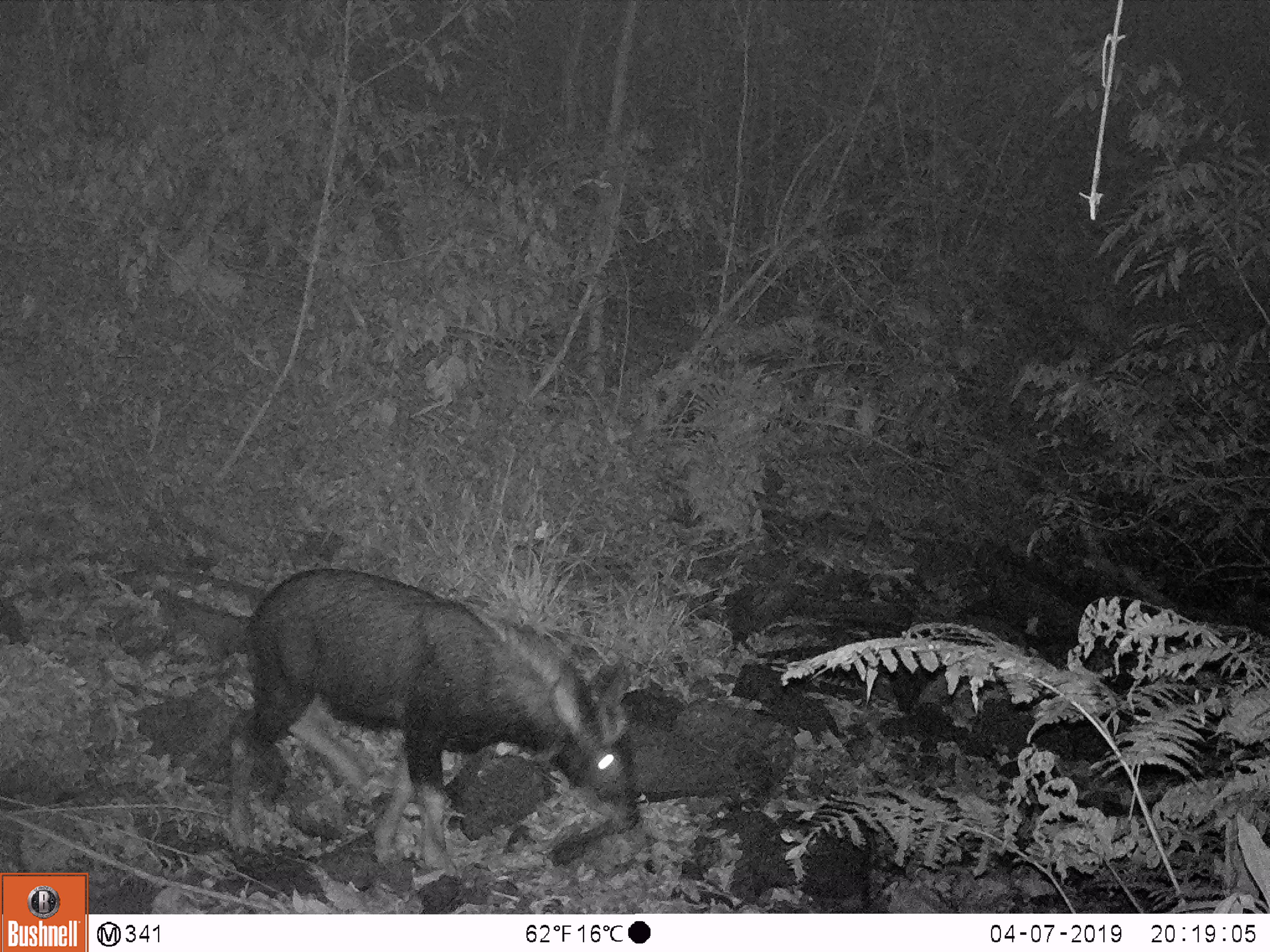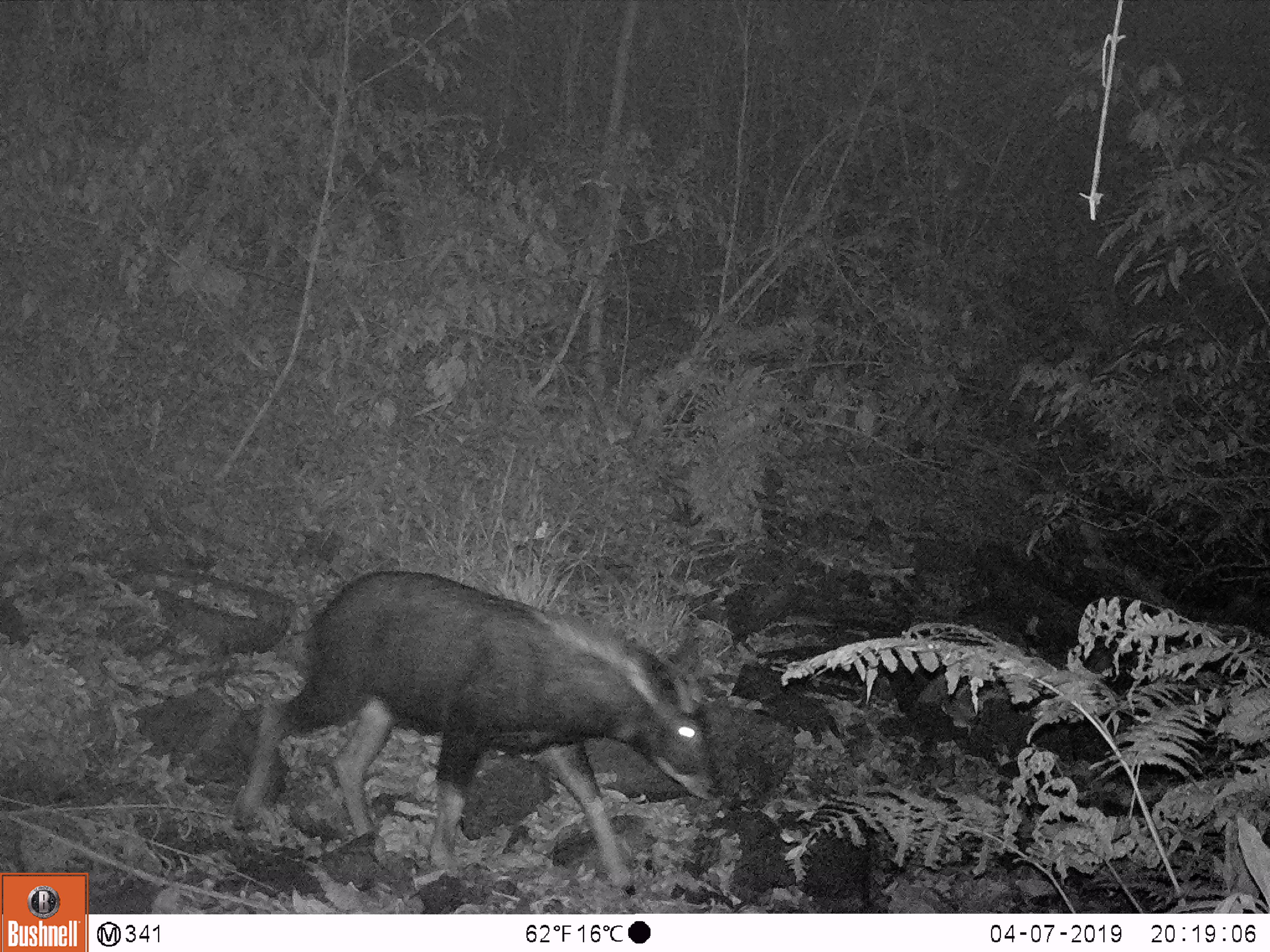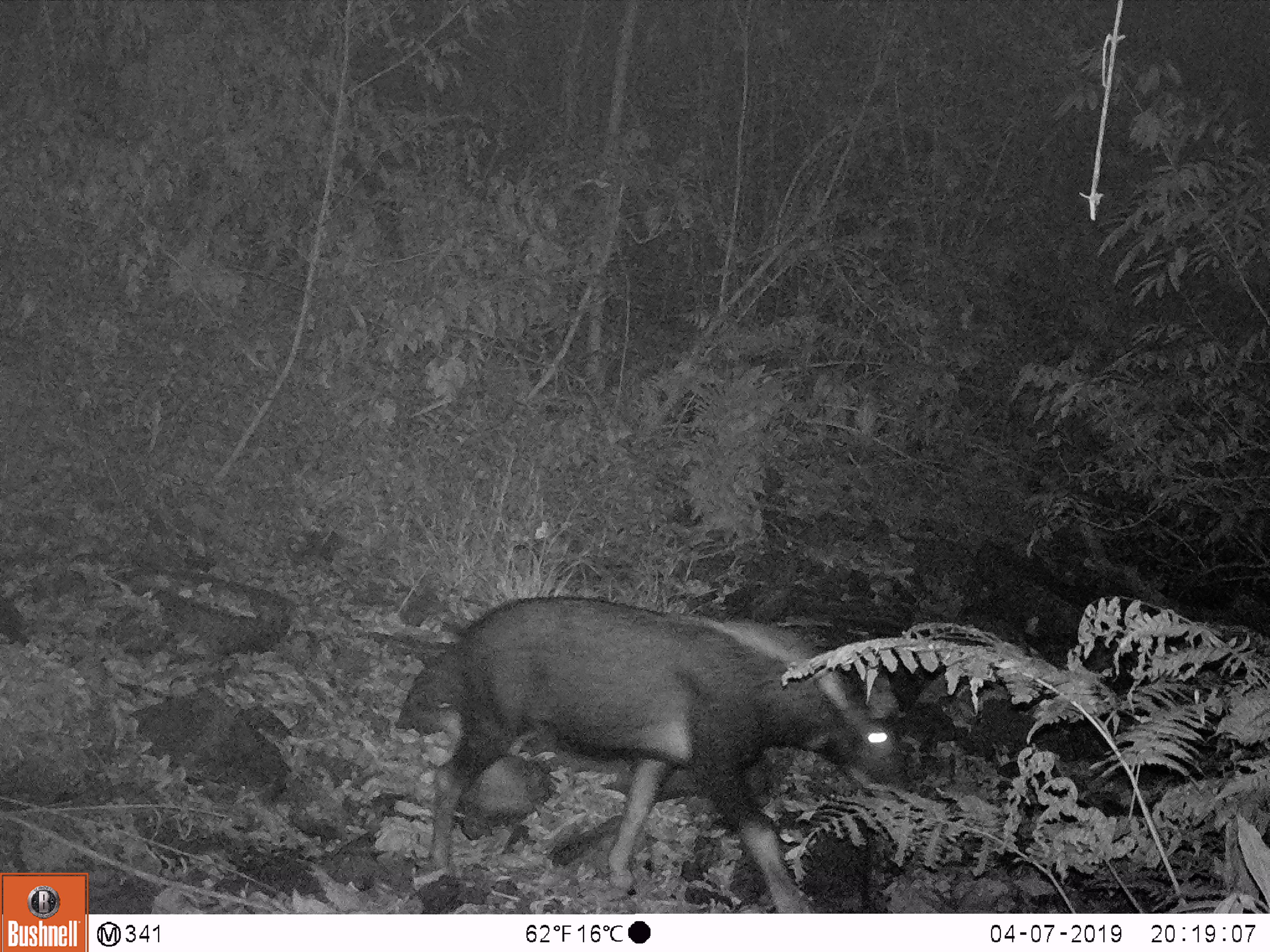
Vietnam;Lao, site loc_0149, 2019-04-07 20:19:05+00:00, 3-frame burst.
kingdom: Animalia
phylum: Chordata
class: Mammalia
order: Artiodactyla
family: Bovidae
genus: Capricornis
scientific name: Capricornis sumatraensis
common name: chinese serow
Chinese serow (Capricornis sumatraensis). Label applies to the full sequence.